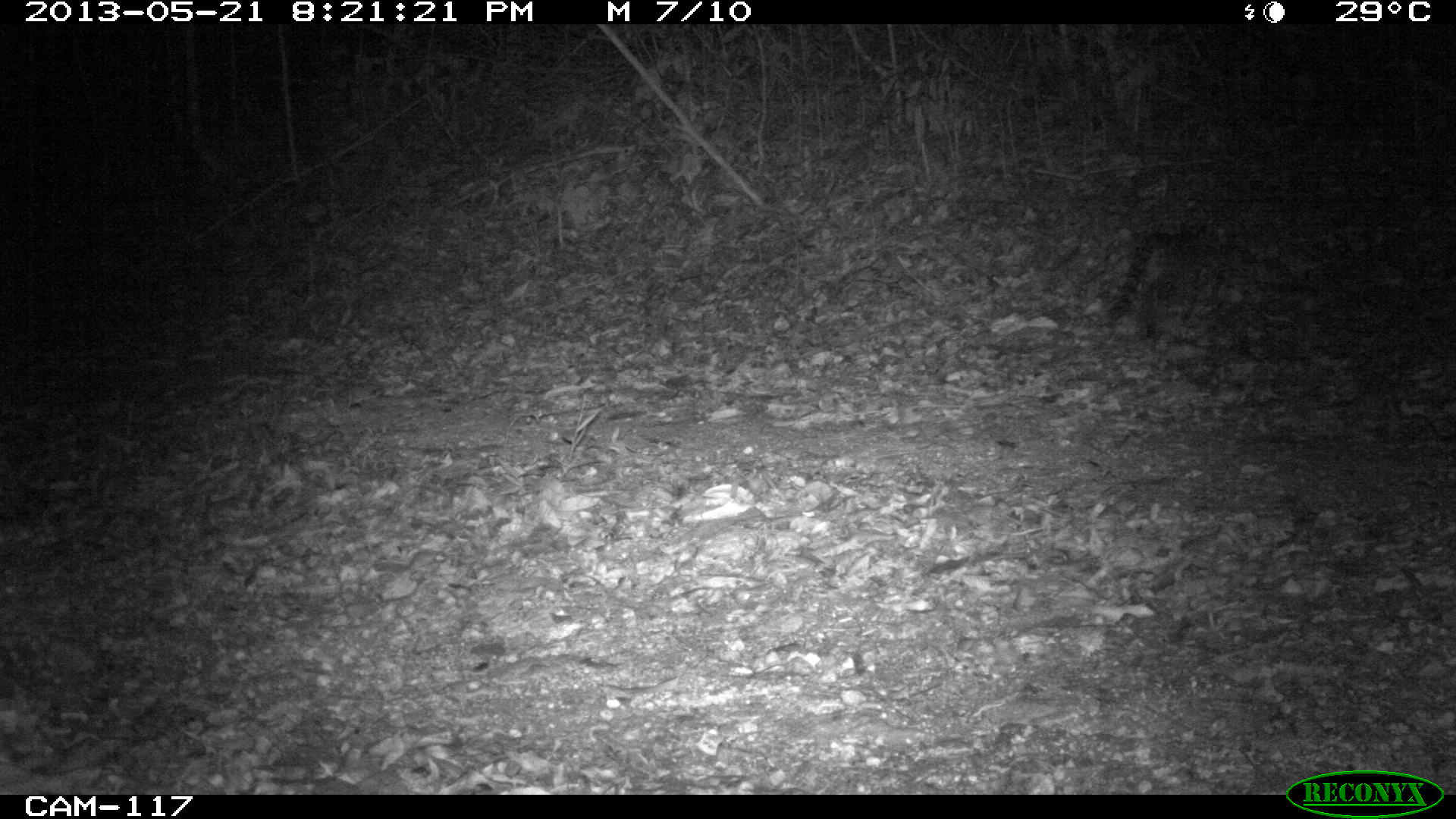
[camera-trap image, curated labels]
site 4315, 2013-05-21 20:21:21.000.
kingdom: Animalia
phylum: Chordata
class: Mammalia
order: Carnivora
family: Felidae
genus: Leopardus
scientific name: Leopardus wiedii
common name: margay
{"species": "Leopardus wiedii (margay)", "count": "1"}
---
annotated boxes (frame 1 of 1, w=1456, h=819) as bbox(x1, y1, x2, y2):
leopardus wiedii: bbox(1108, 220, 1300, 344)